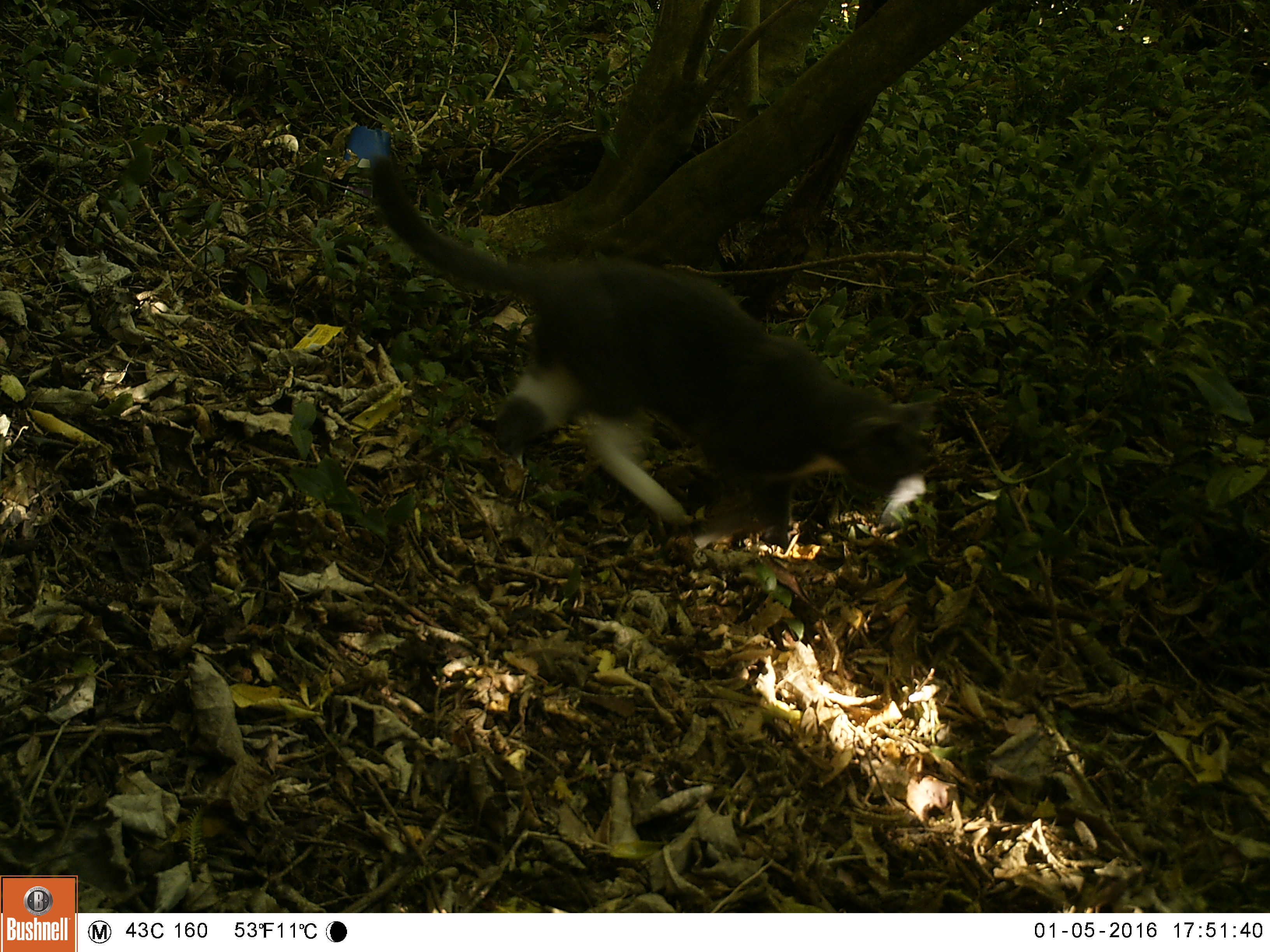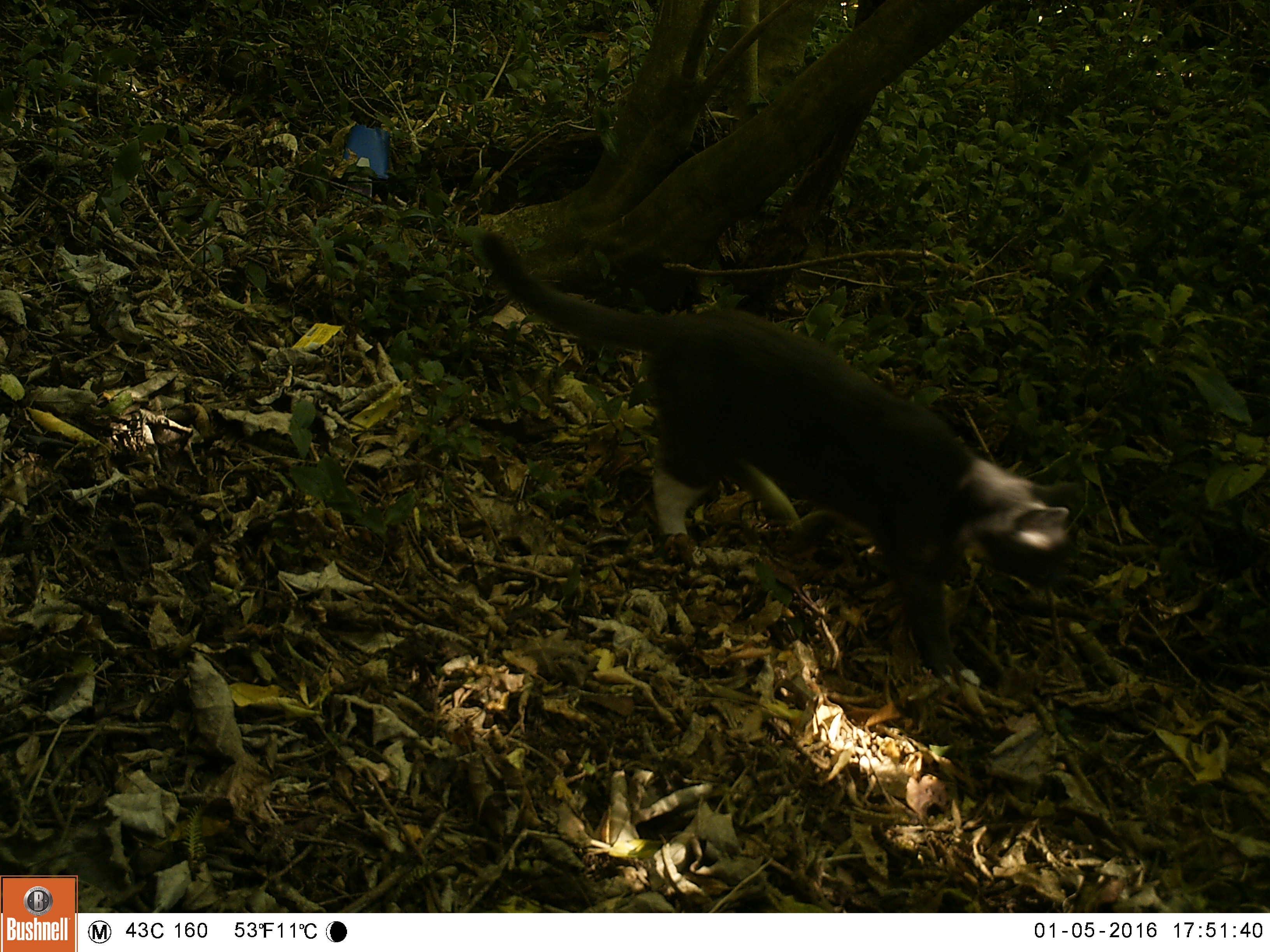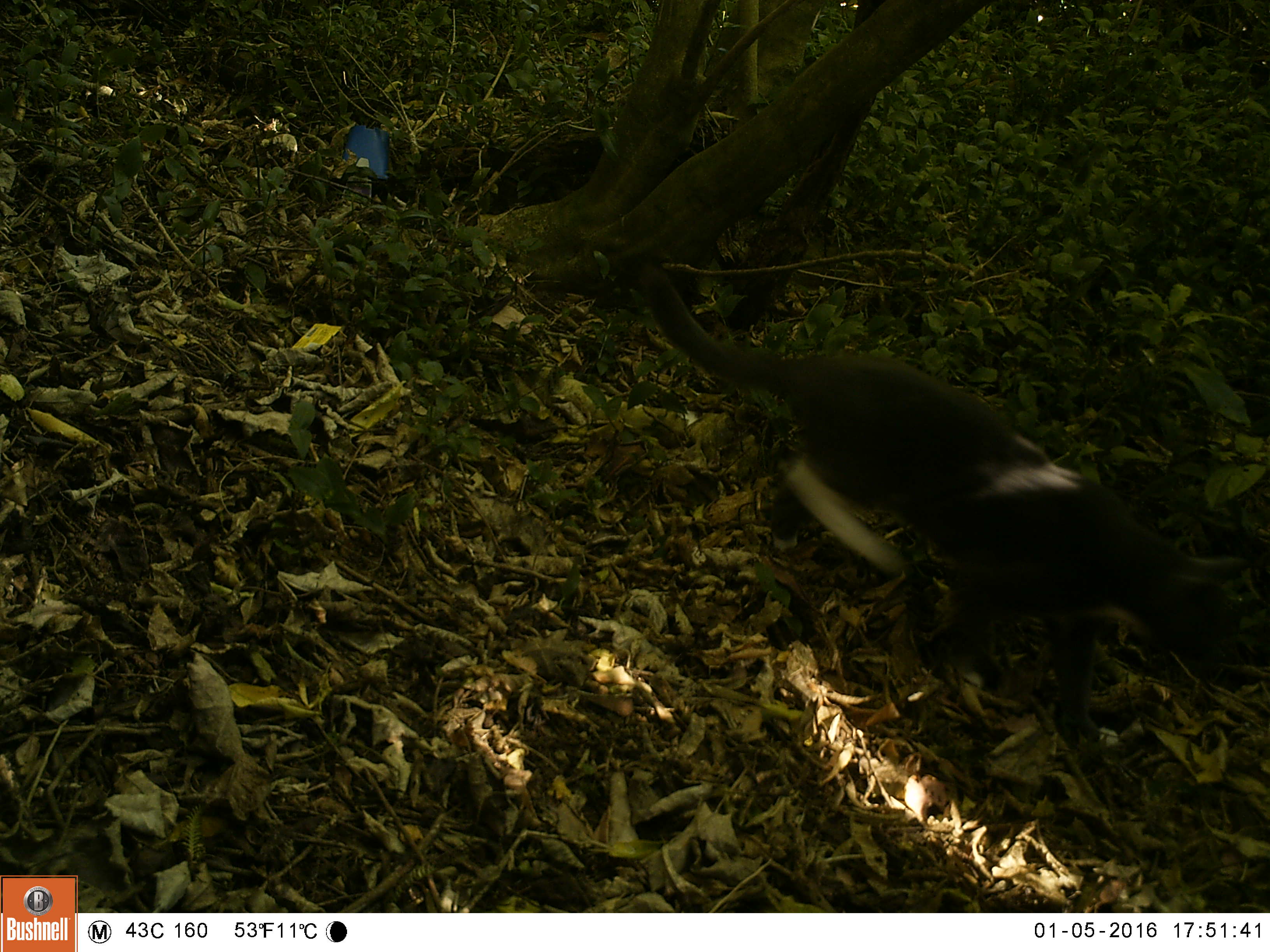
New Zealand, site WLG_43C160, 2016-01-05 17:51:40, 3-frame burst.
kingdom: Animalia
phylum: Chordata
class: Mammalia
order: Carnivora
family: Felidae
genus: Felis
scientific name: Felis catus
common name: domestic cat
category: cat